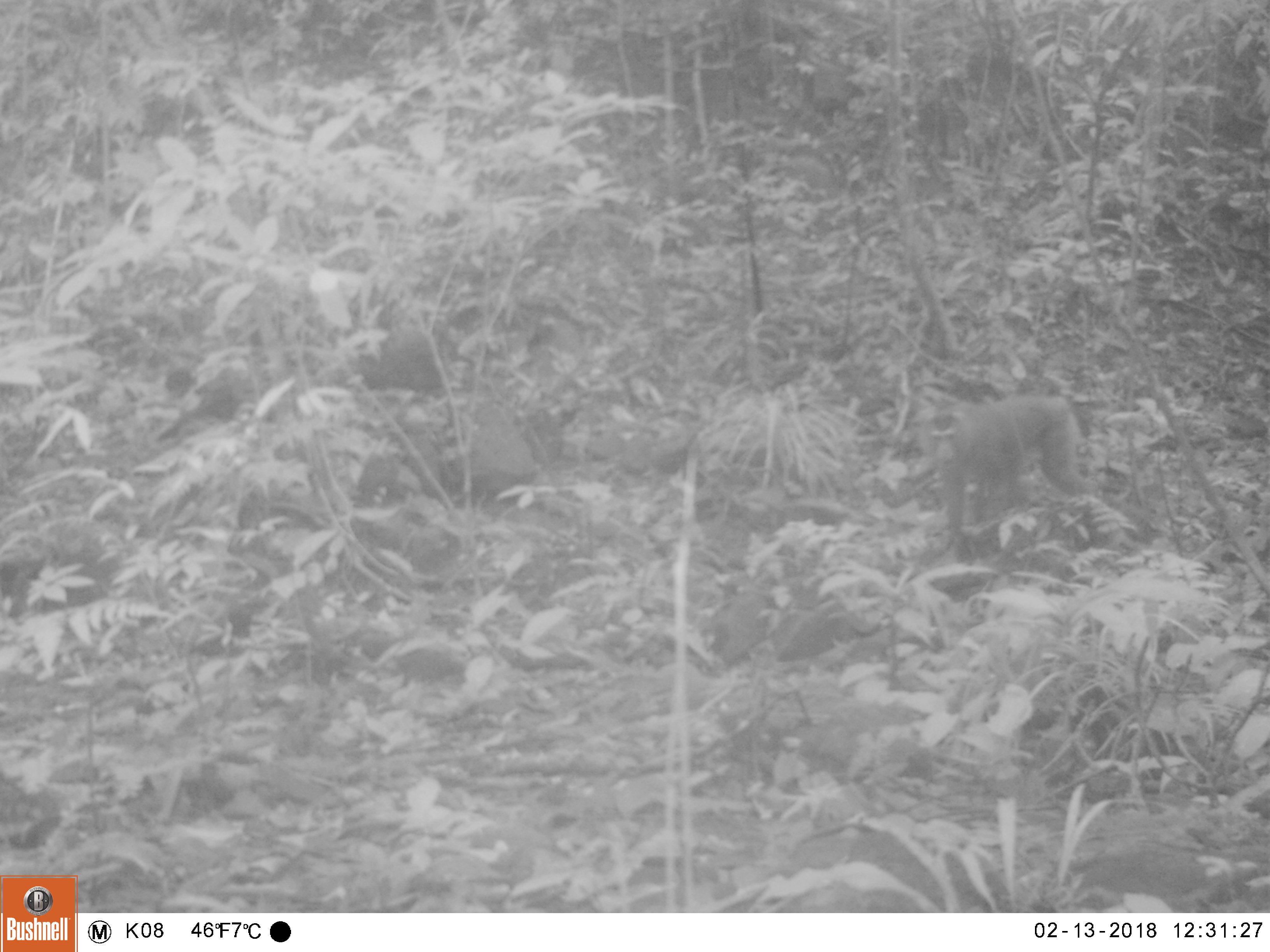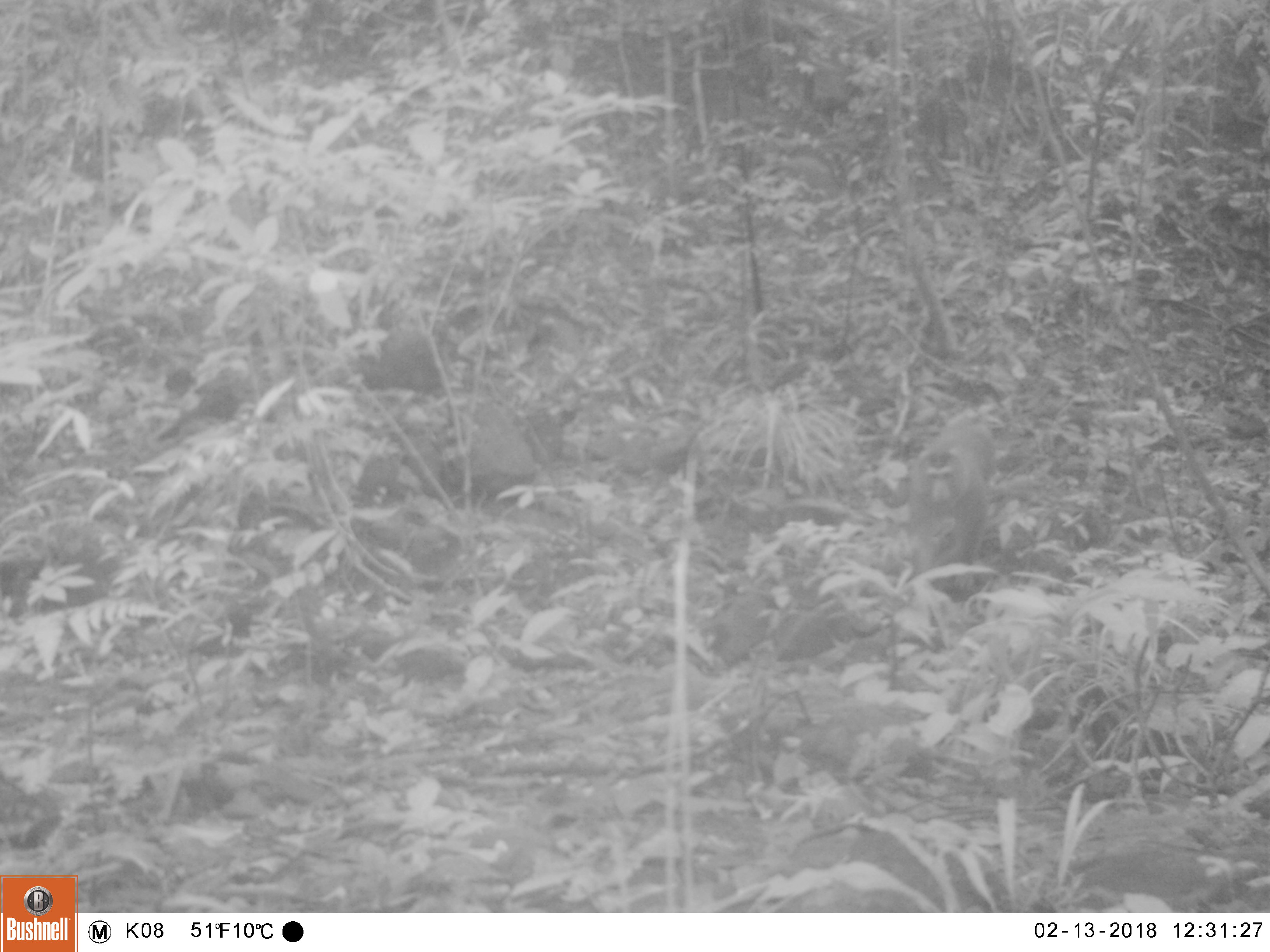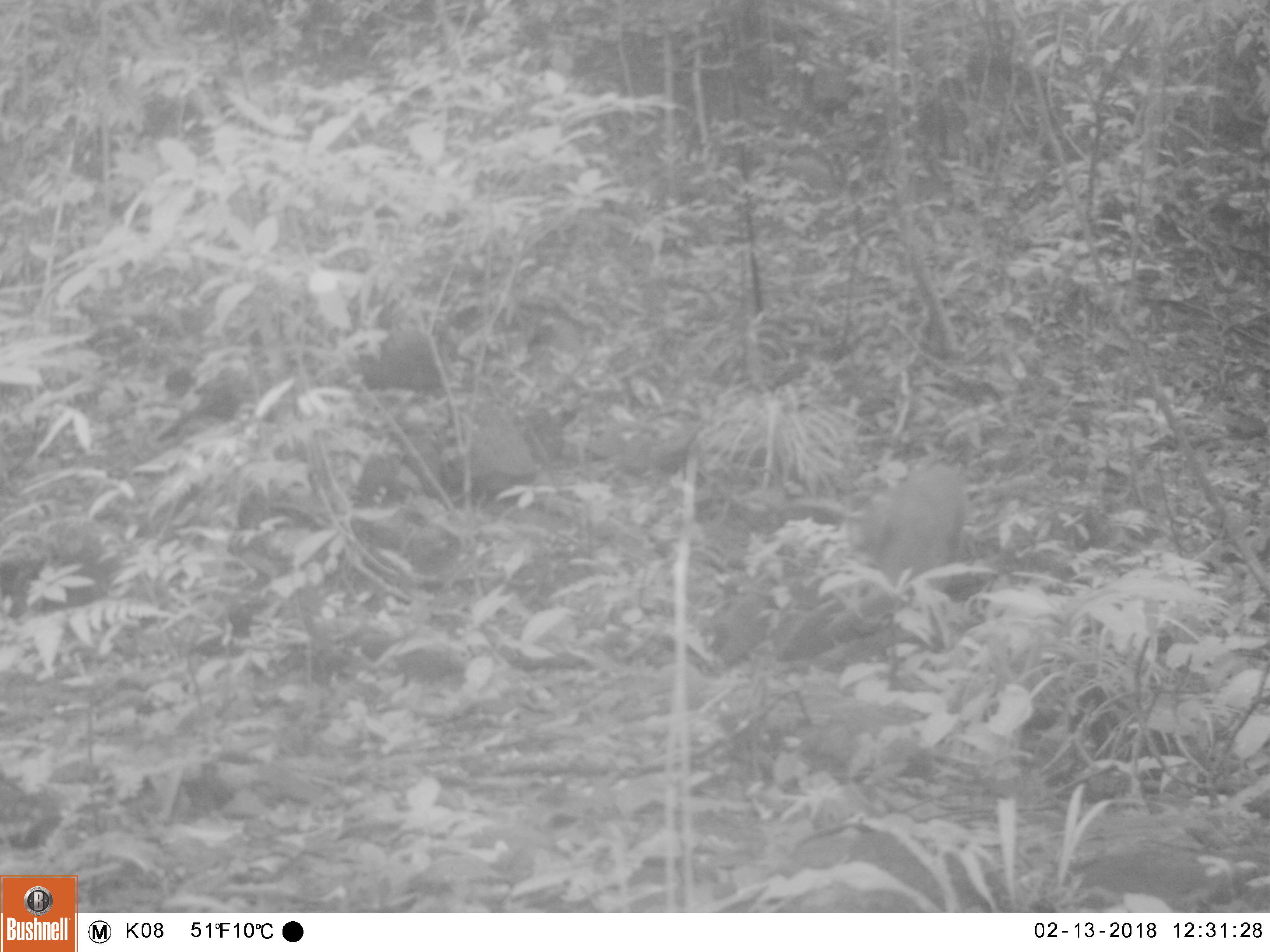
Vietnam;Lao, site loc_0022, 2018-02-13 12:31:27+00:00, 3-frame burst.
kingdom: Animalia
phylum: Chordata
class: Mammalia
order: Primates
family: Cercopithecidae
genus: Macaca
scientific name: Macaca nemestrina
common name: pig-tailed macaque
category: pig tailed macaque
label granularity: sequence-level